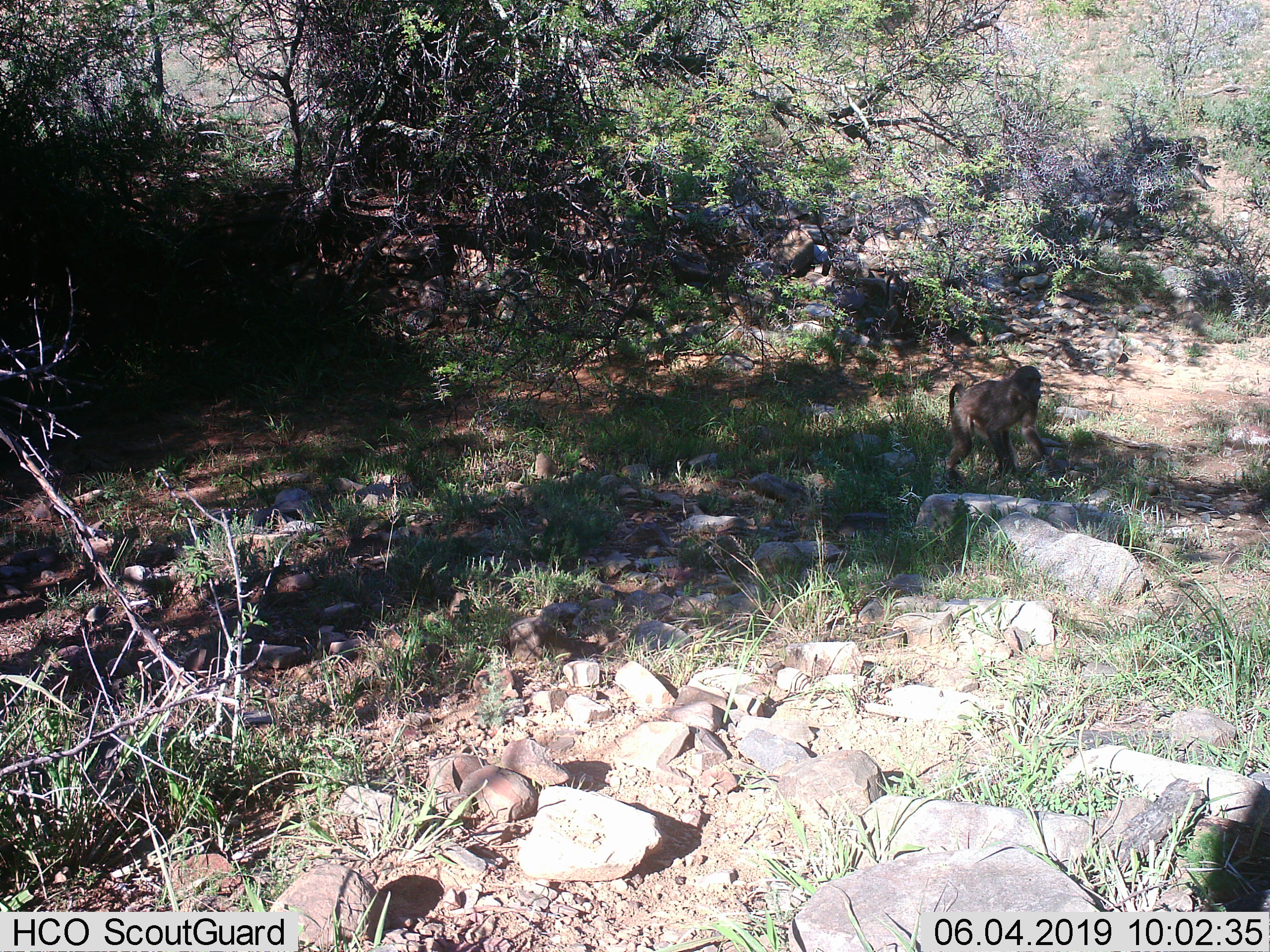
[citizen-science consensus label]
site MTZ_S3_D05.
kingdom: Animalia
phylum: Chordata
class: Mammalia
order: Primates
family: Cercopithecidae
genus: Papio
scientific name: Papio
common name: baboon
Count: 1.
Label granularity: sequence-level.